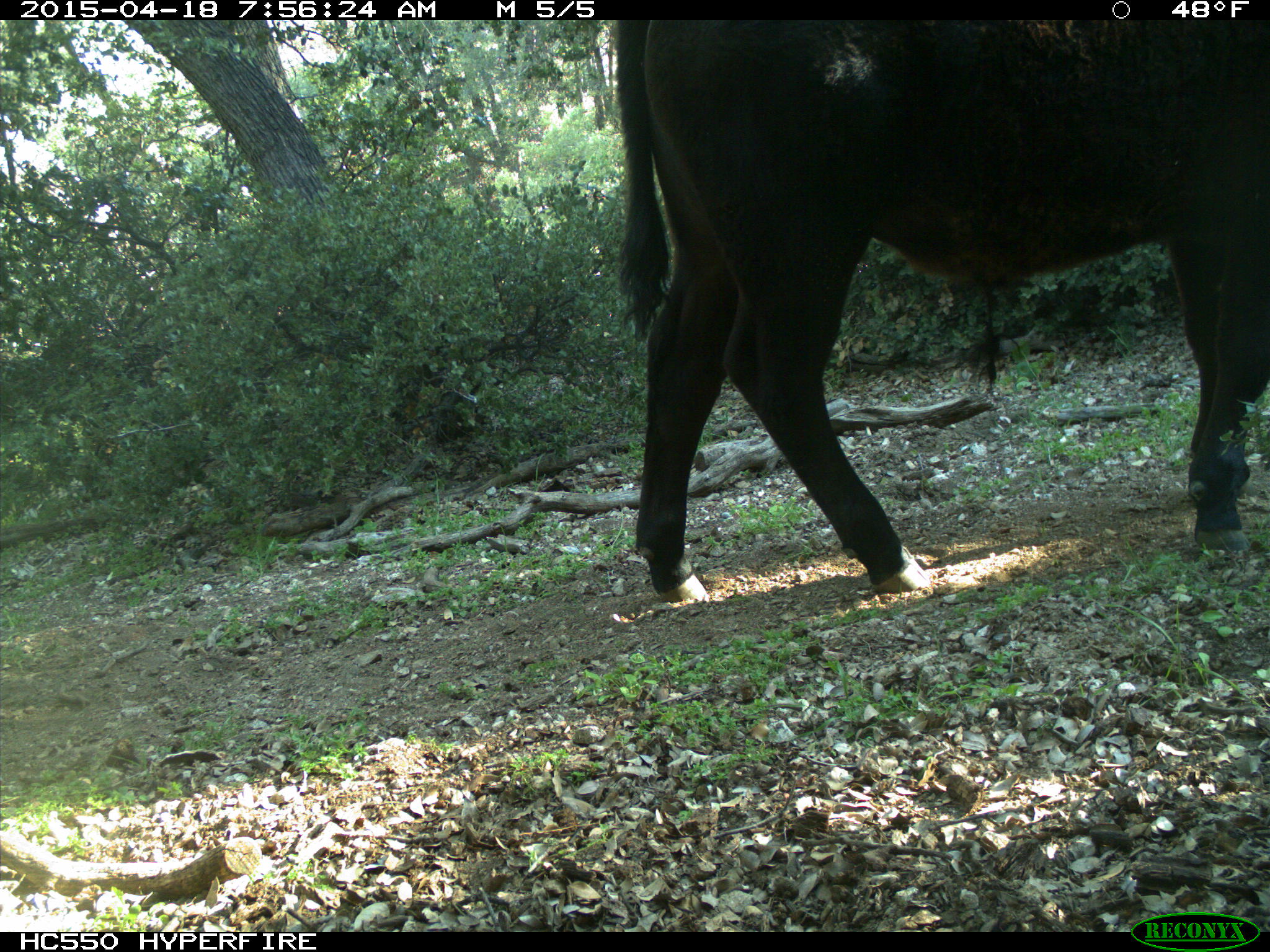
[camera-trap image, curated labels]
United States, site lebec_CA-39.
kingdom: Animalia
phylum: Chordata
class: Mammalia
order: Artiodactyla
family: Bovidae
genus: Bos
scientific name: Bos taurus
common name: domestic cow